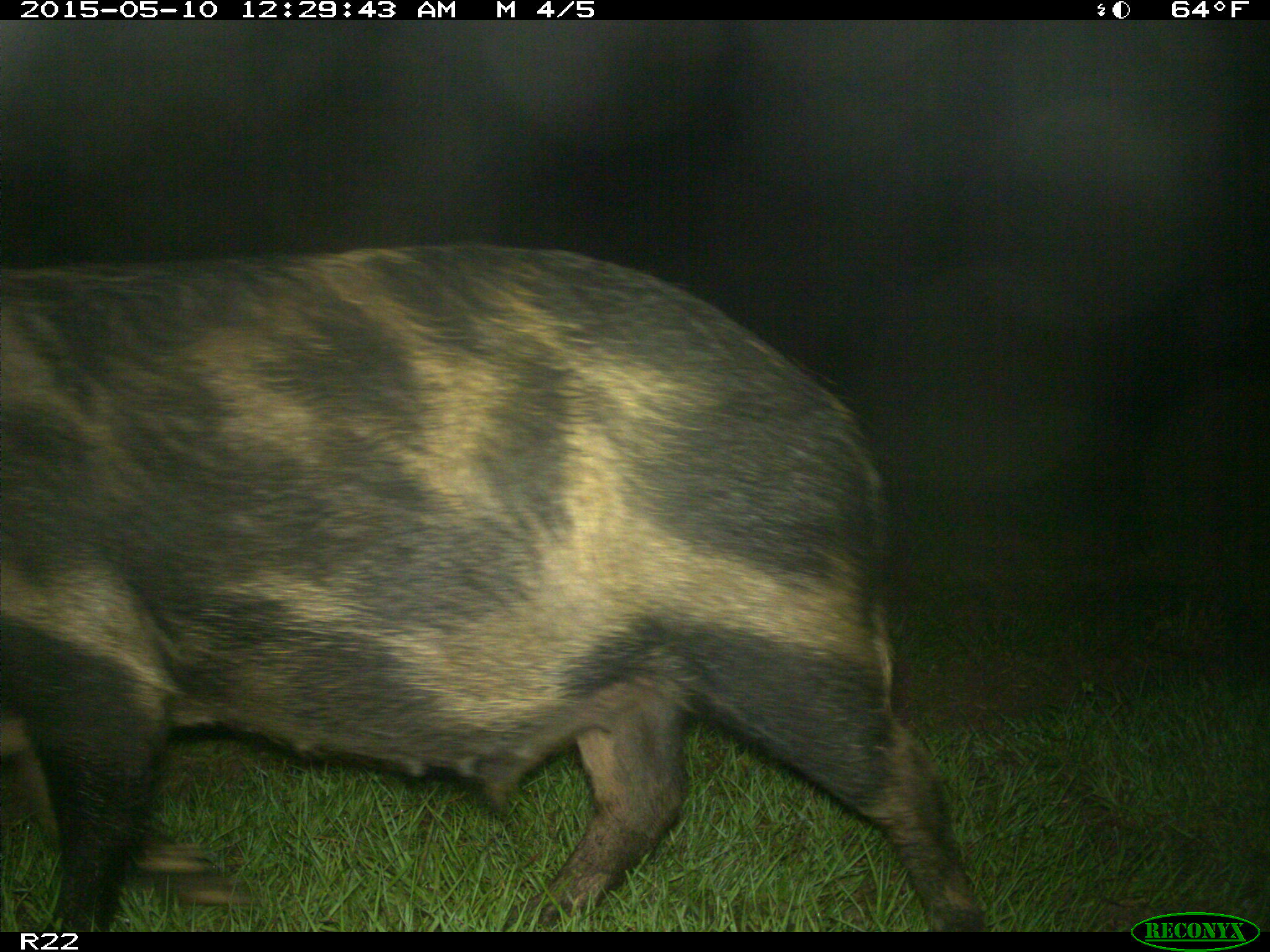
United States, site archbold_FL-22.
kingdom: Animalia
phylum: Chordata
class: Mammalia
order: Artiodactyla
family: Suidae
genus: Sus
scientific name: Sus scrofa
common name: wild boar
Sus scrofa (wild boar).